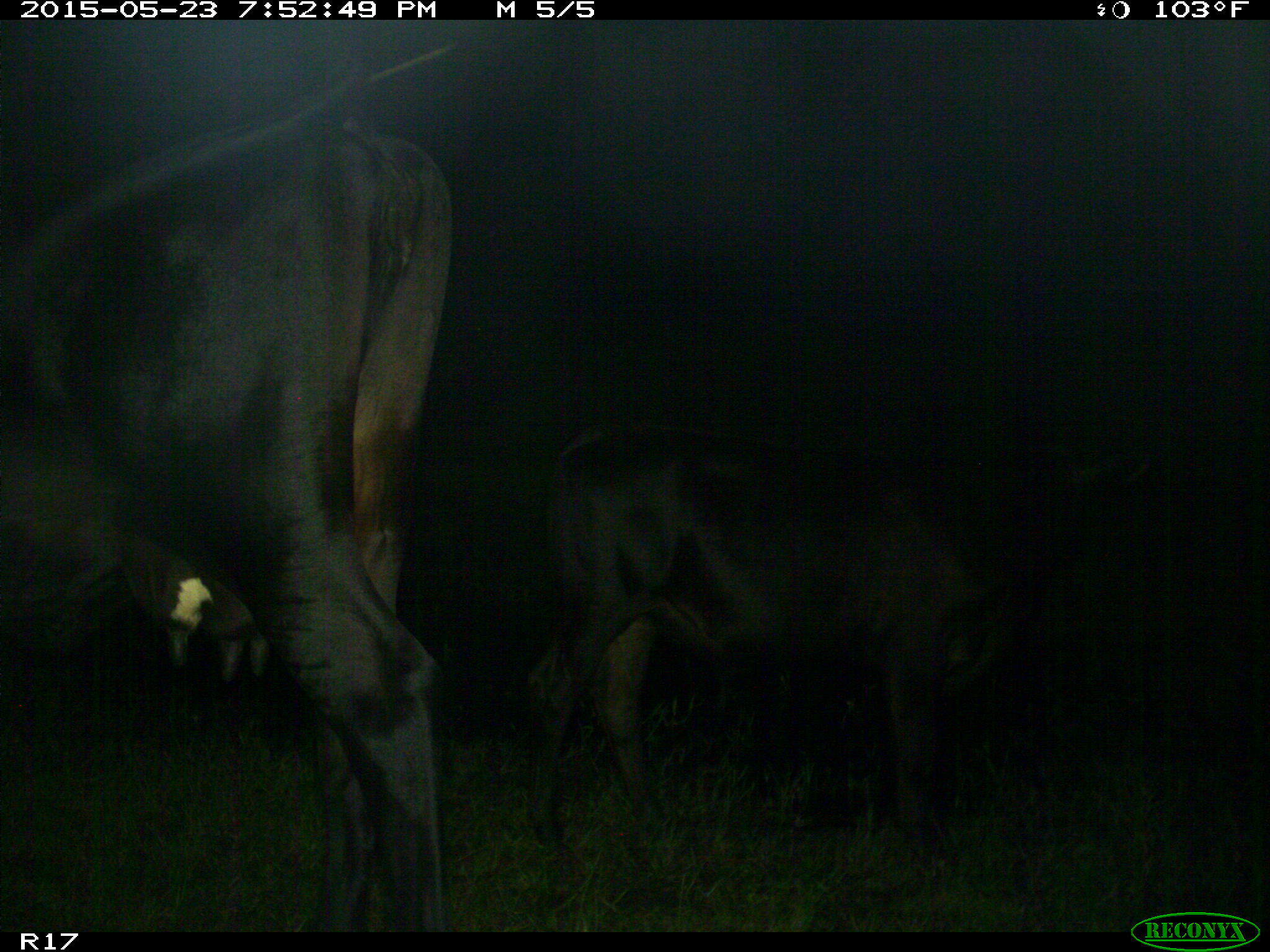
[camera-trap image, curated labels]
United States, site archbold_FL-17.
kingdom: Animalia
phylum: Chordata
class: Mammalia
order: Artiodactyla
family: Bovidae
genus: Bos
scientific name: Bos taurus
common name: domestic cow